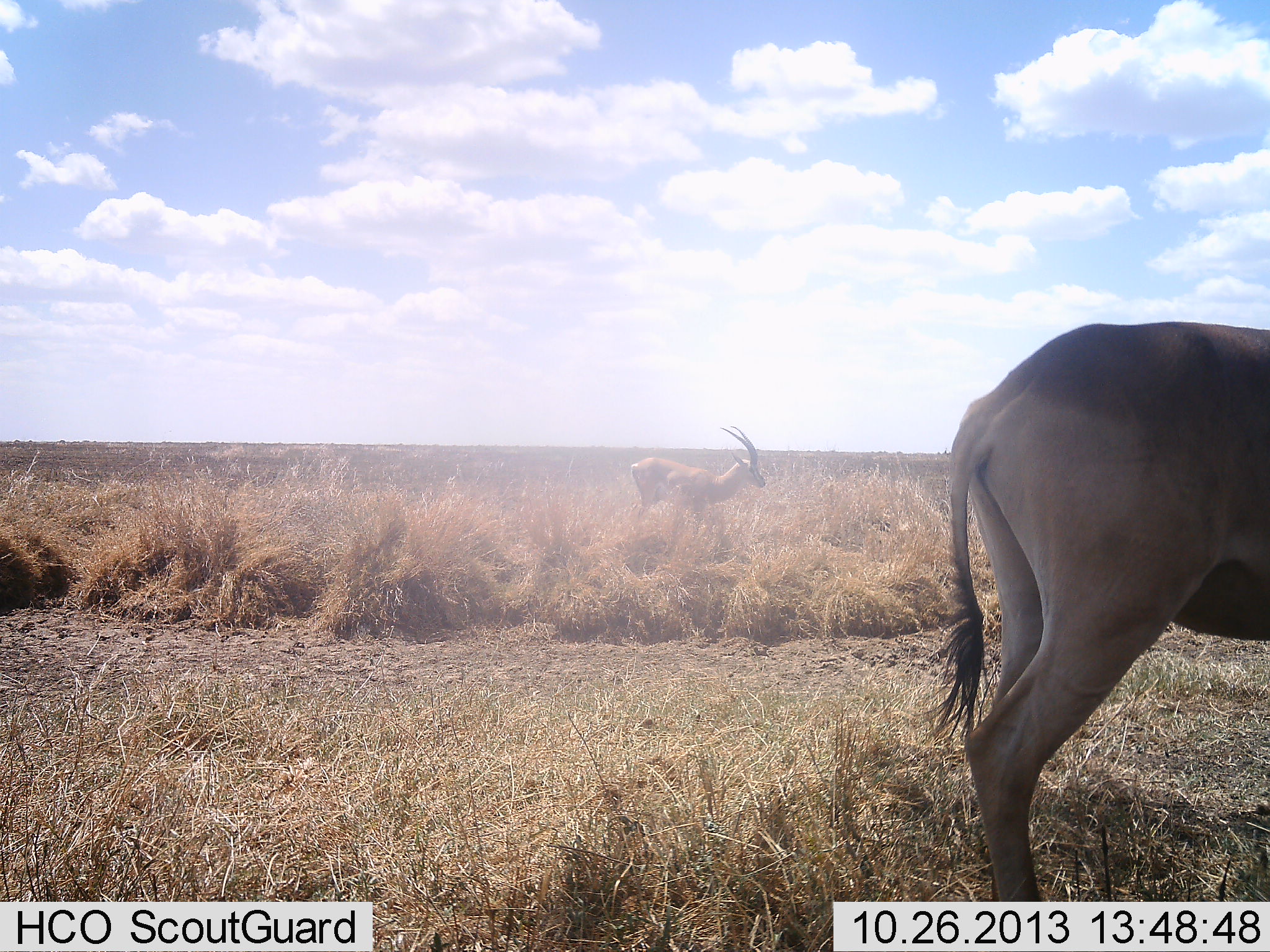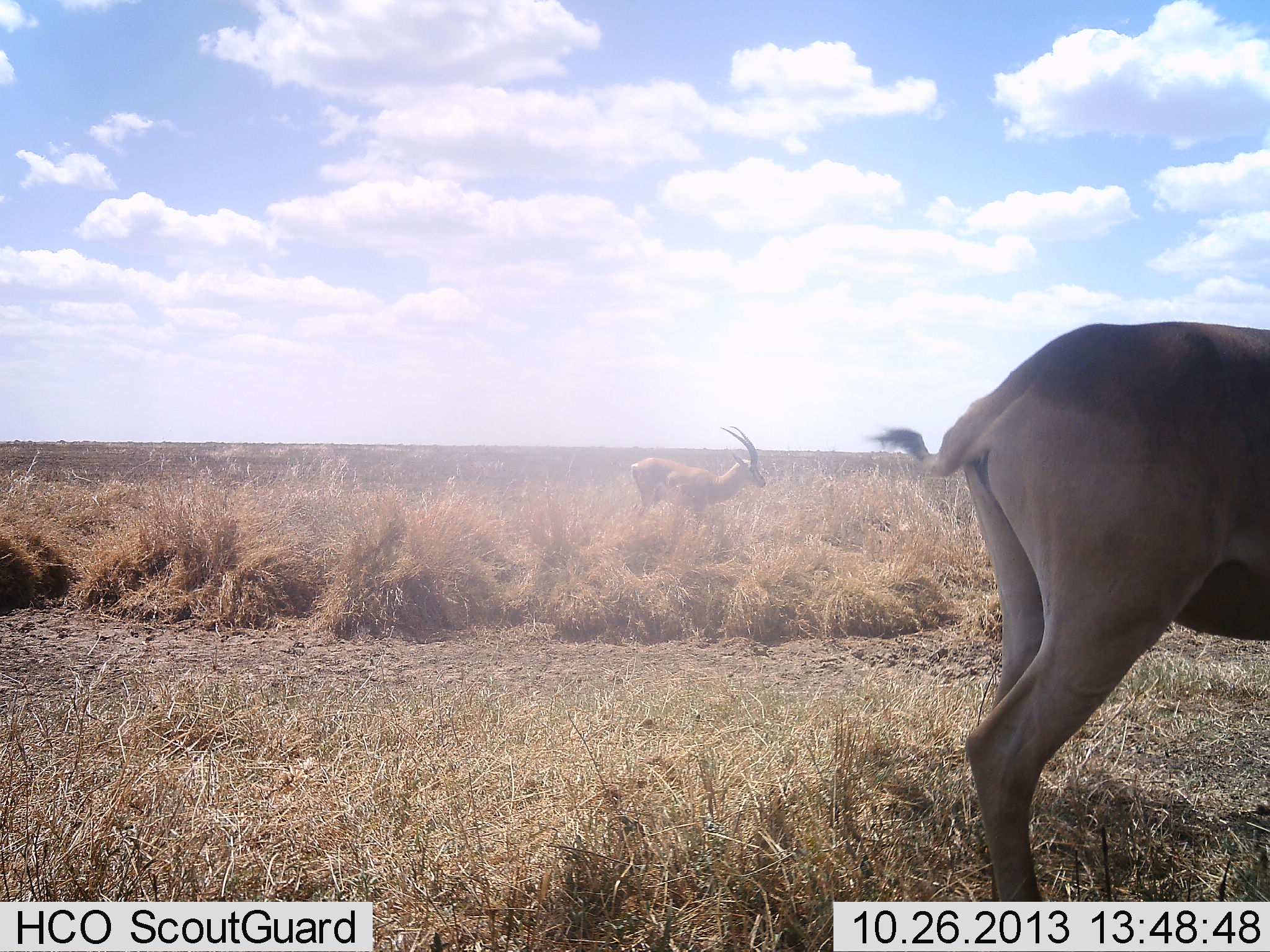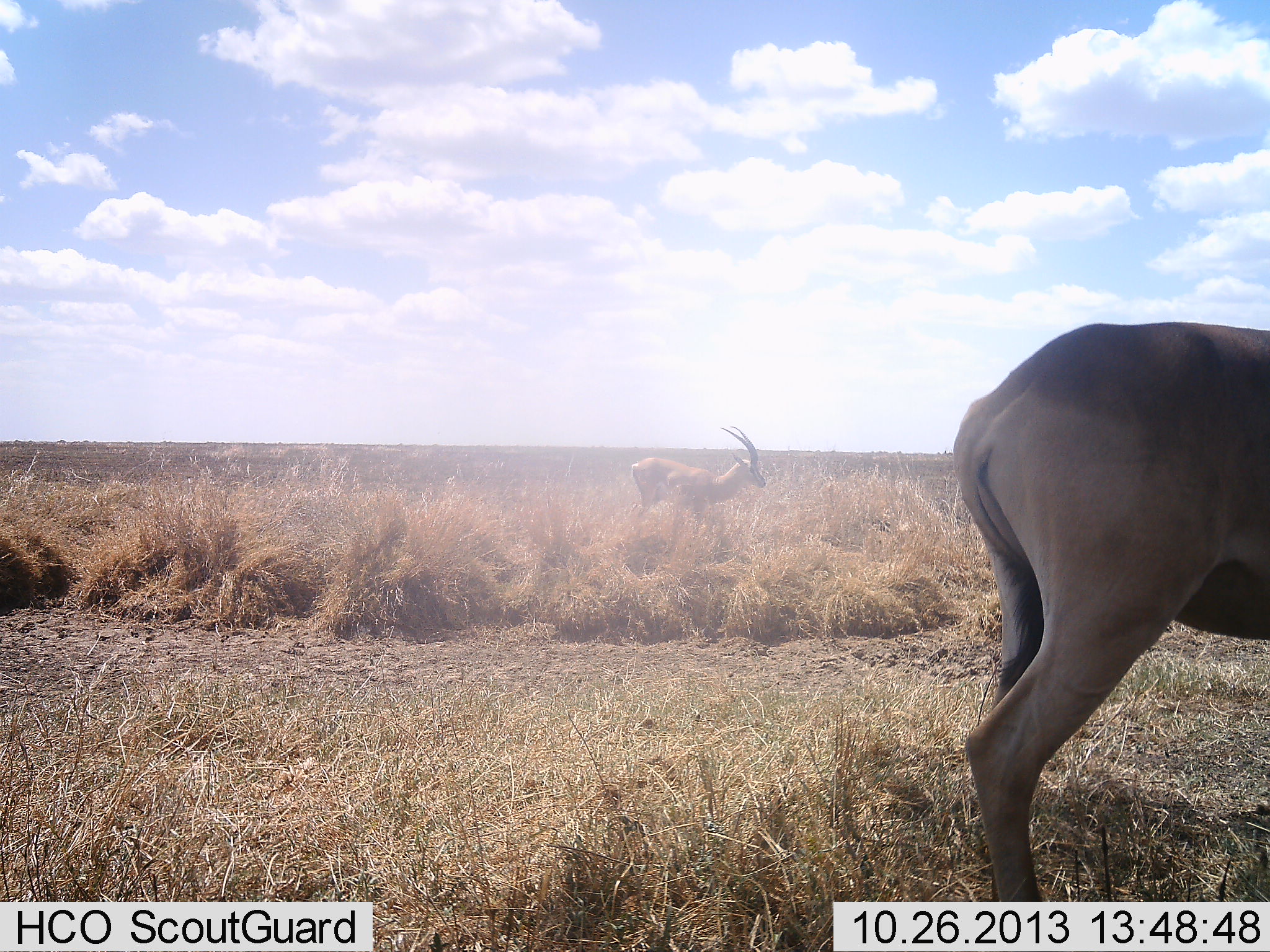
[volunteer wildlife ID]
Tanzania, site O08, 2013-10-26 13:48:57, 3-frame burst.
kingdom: Animalia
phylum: Chordata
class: Mammalia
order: Artiodactyla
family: Bovidae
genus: Nanger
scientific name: Nanger granti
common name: grant's gazelle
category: gazellegrants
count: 2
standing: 100%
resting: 0%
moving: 0%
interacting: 0%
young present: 0%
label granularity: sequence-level